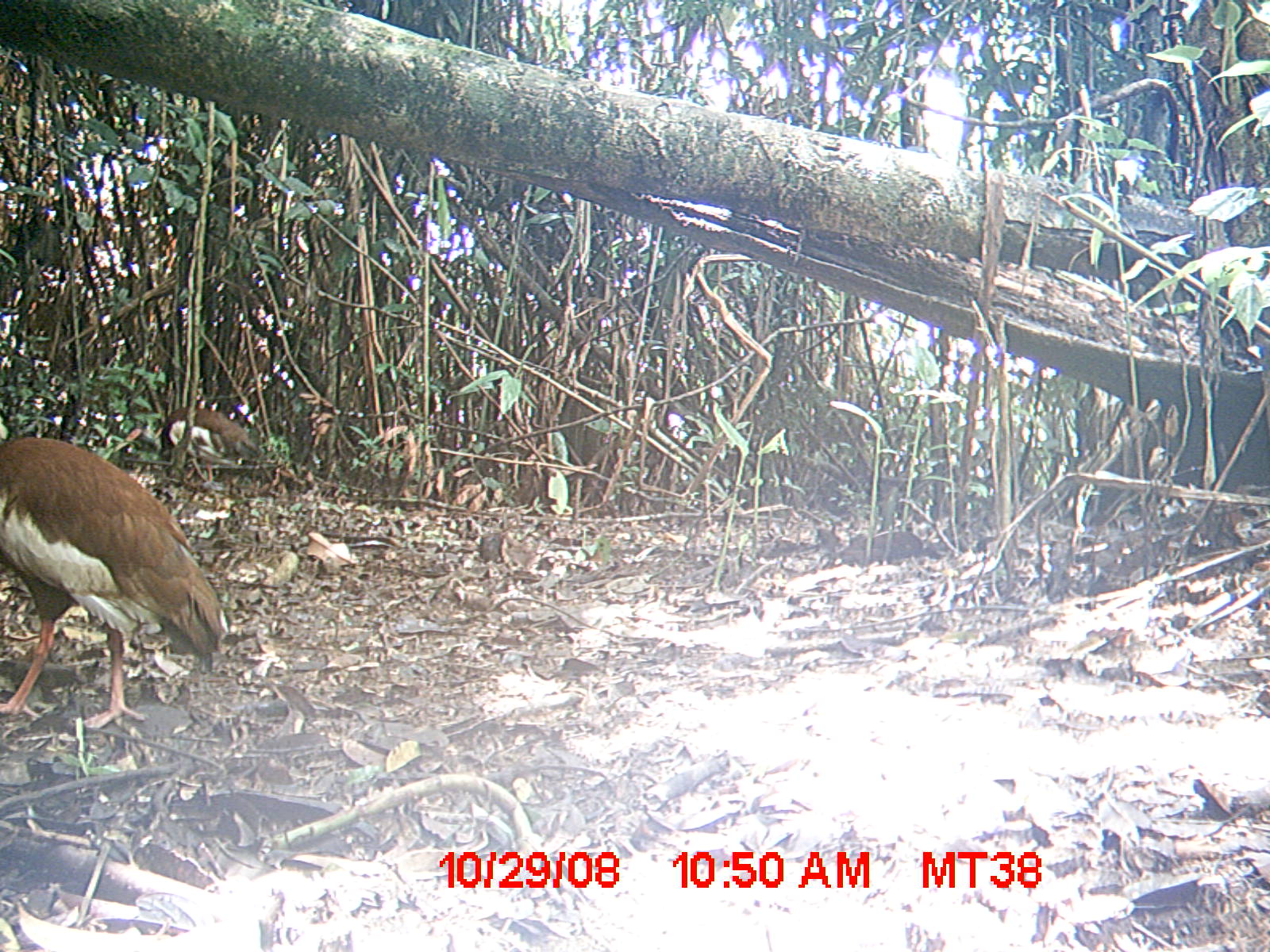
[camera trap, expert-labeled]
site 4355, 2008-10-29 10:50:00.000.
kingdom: Animalia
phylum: Chordata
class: Aves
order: Cuculiformes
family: Cuculidae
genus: Coua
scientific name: Coua serriana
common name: red-breasted coua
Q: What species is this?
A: Coua serriana (red-breasted coua).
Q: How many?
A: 2.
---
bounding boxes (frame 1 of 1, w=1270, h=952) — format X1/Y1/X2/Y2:
coua serriana: 0/430/228/728; 112/405/266/487